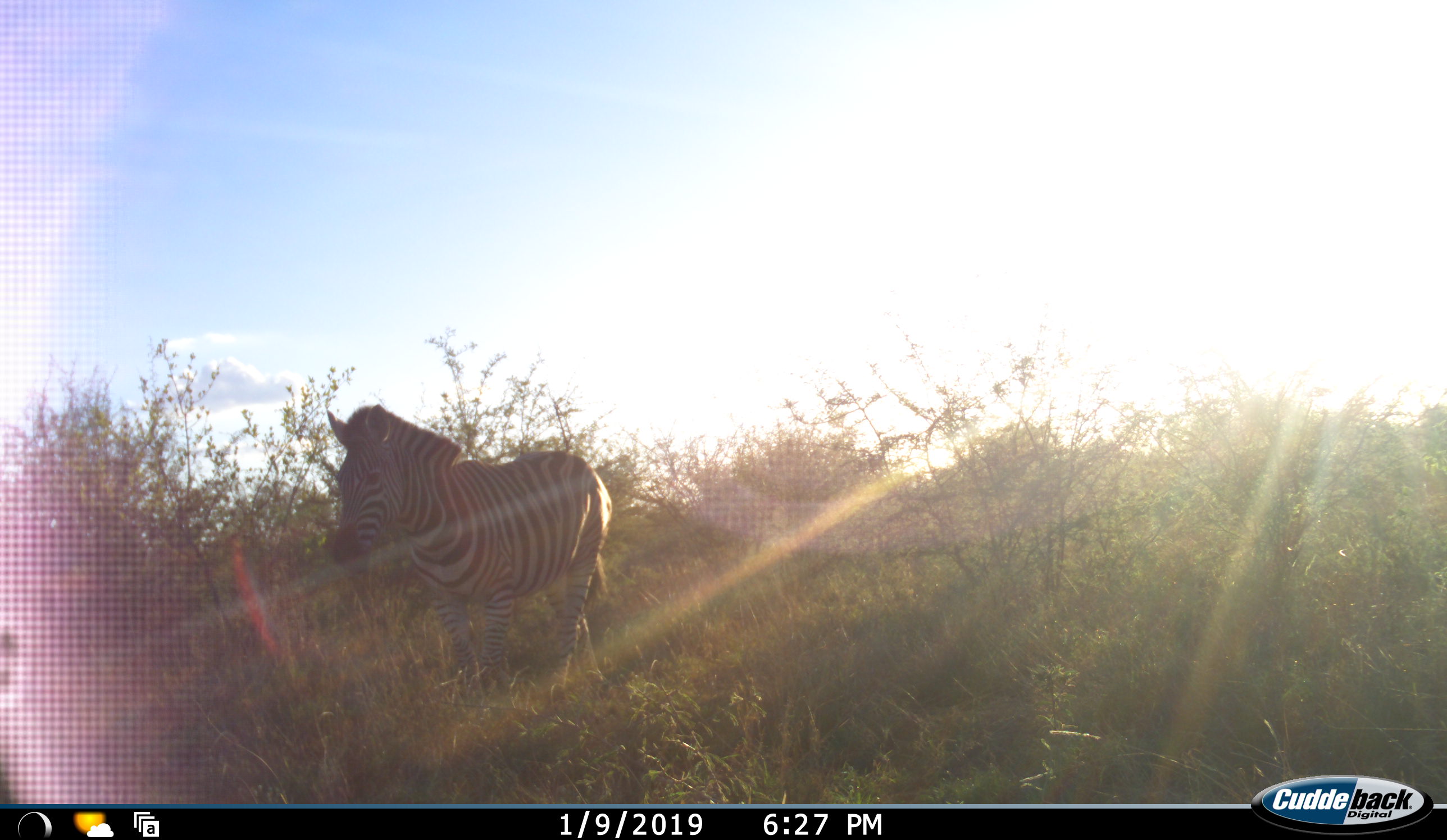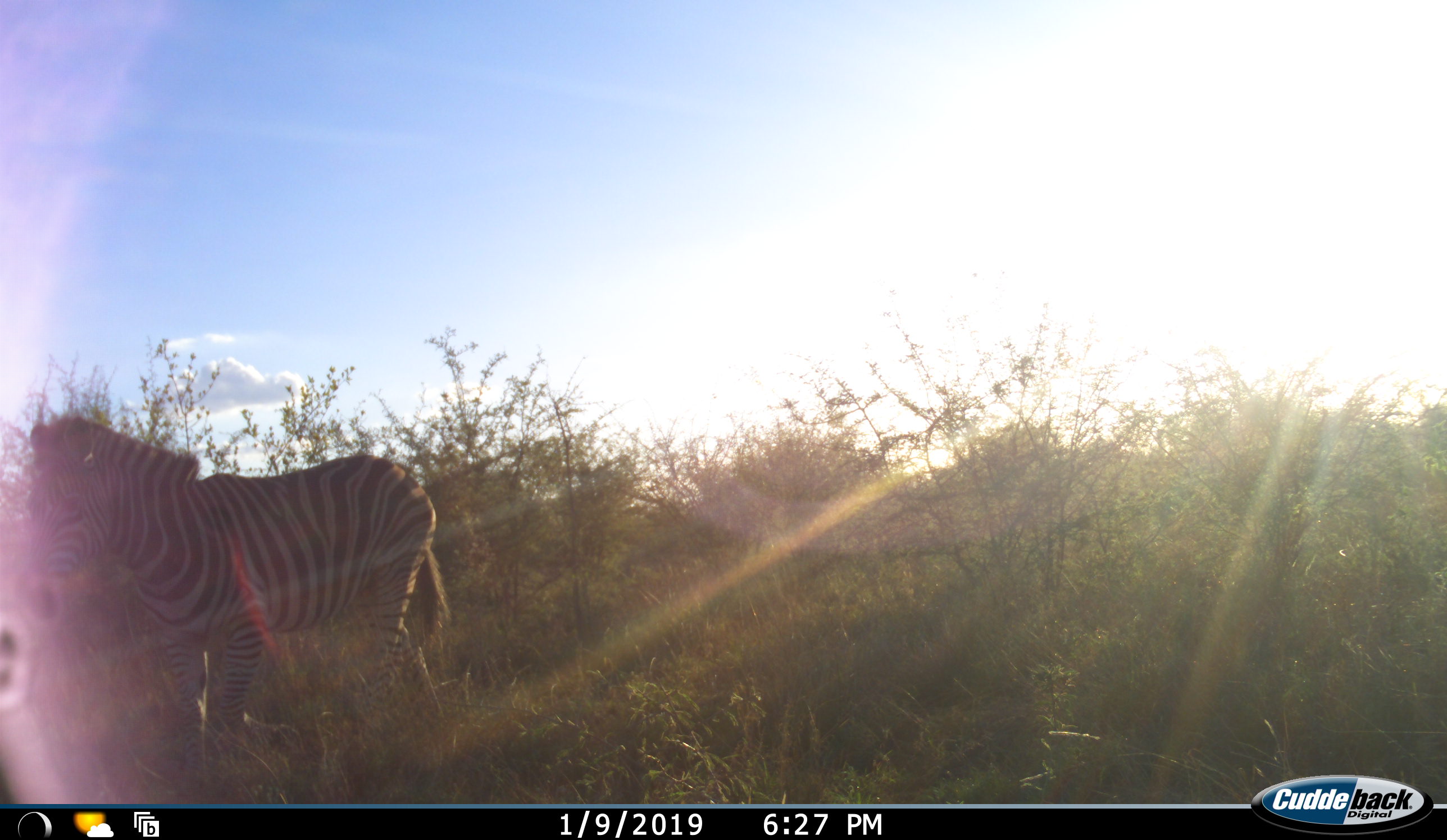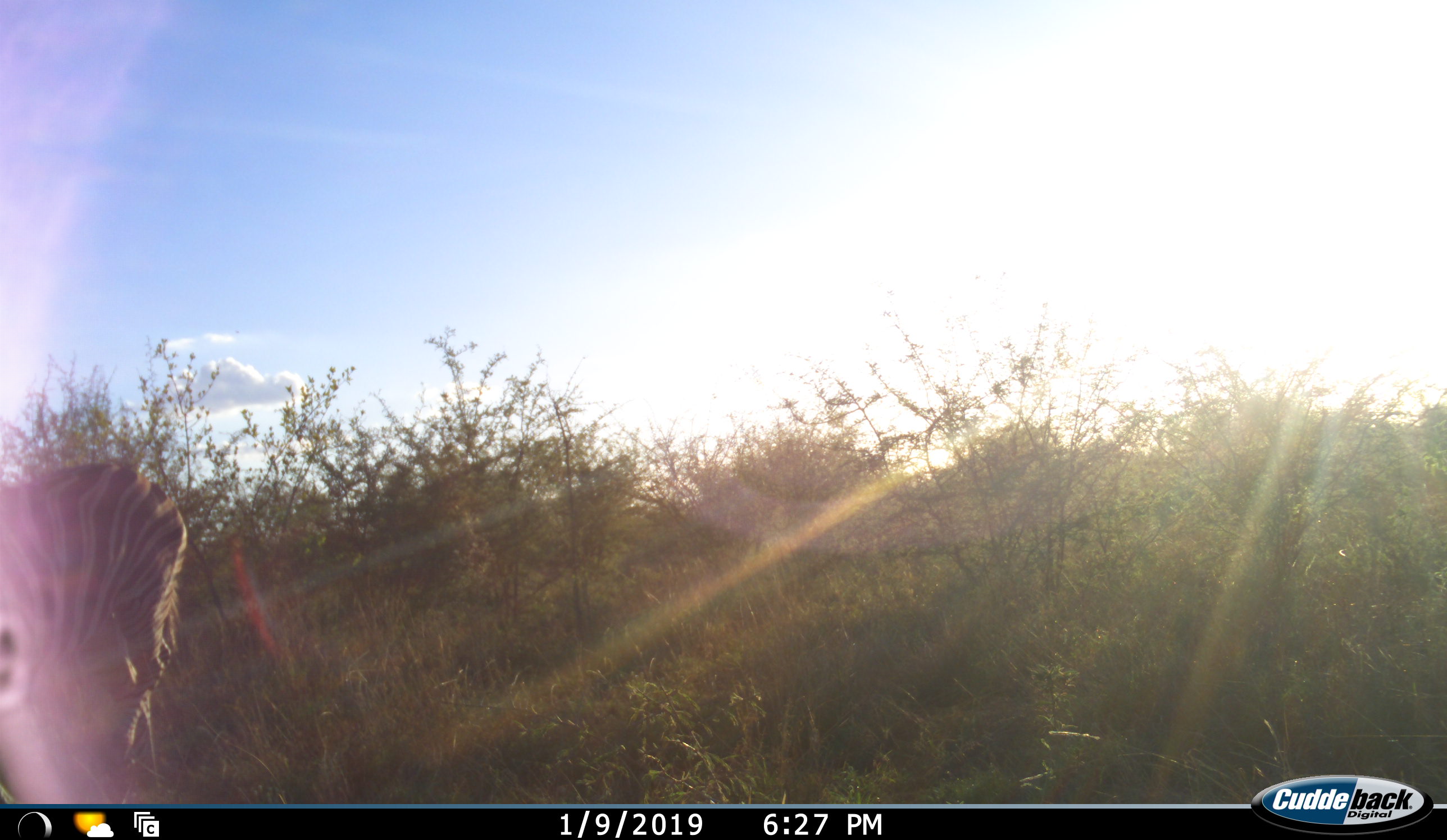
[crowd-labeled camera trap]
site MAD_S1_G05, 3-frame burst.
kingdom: Animalia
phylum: Chordata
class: Mammalia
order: Perissodactyla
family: Equidae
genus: Equus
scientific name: Equus quagga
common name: plains zebra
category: zebraplains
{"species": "zebraplains (plains zebra) (Equus quagga)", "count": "1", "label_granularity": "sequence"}